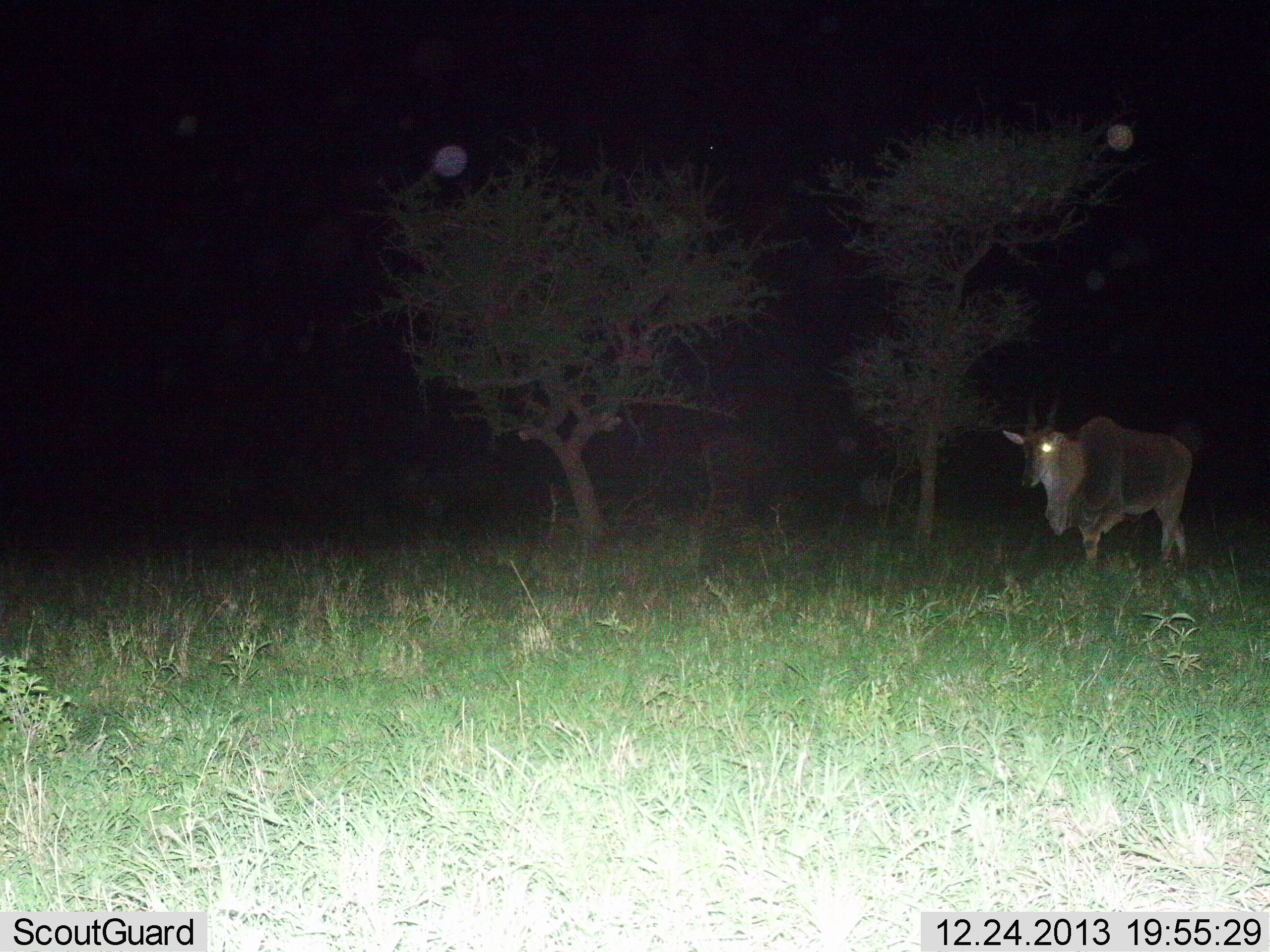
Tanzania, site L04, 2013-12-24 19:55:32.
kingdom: Animalia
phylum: Chordata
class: Mammalia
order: Artiodactyla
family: Bovidae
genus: Tragelaphus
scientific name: Tragelaphus oryx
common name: eland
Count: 1.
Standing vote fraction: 30%.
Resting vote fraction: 0%.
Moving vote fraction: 70%.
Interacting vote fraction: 0%.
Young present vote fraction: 0%.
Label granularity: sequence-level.